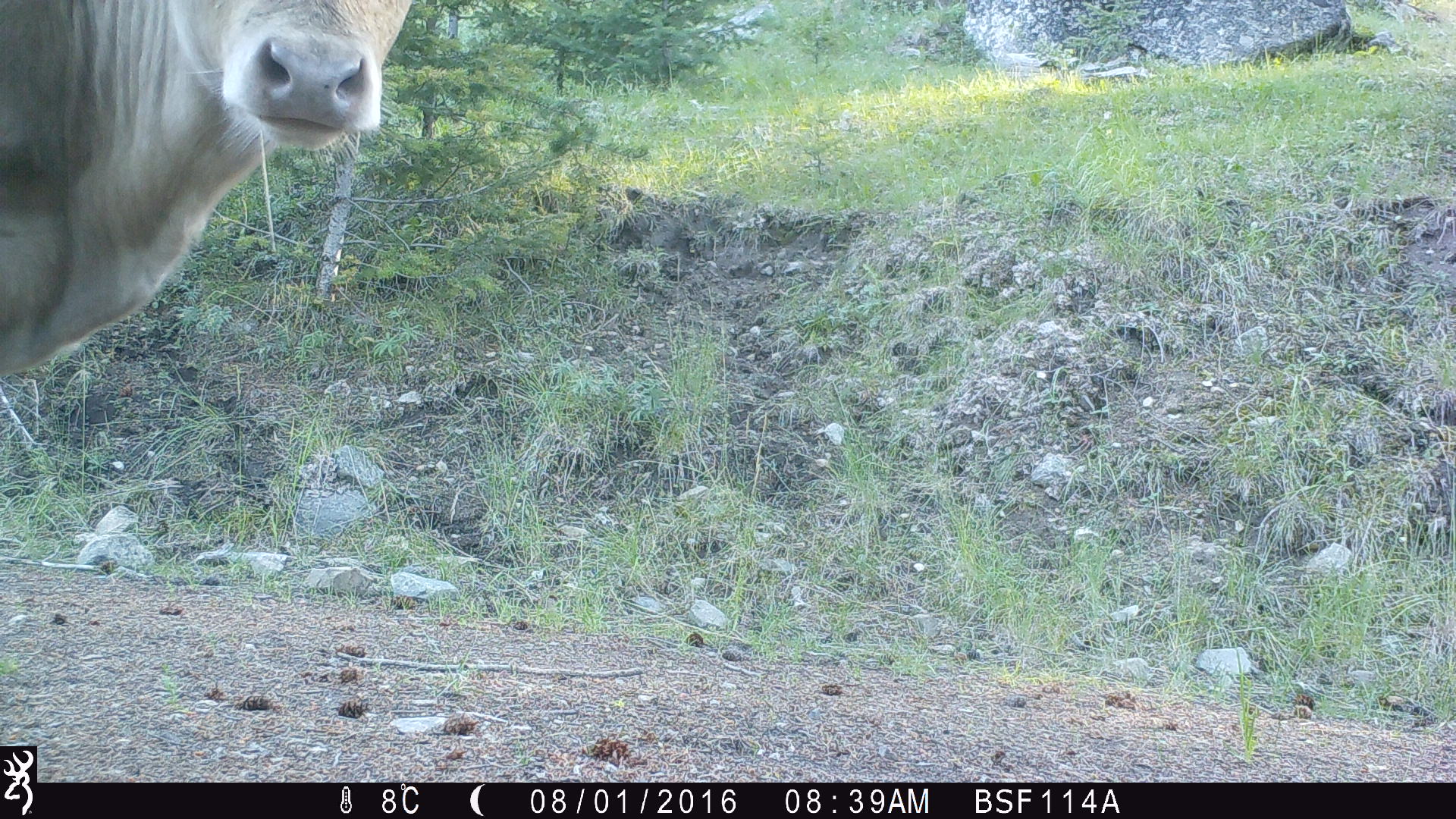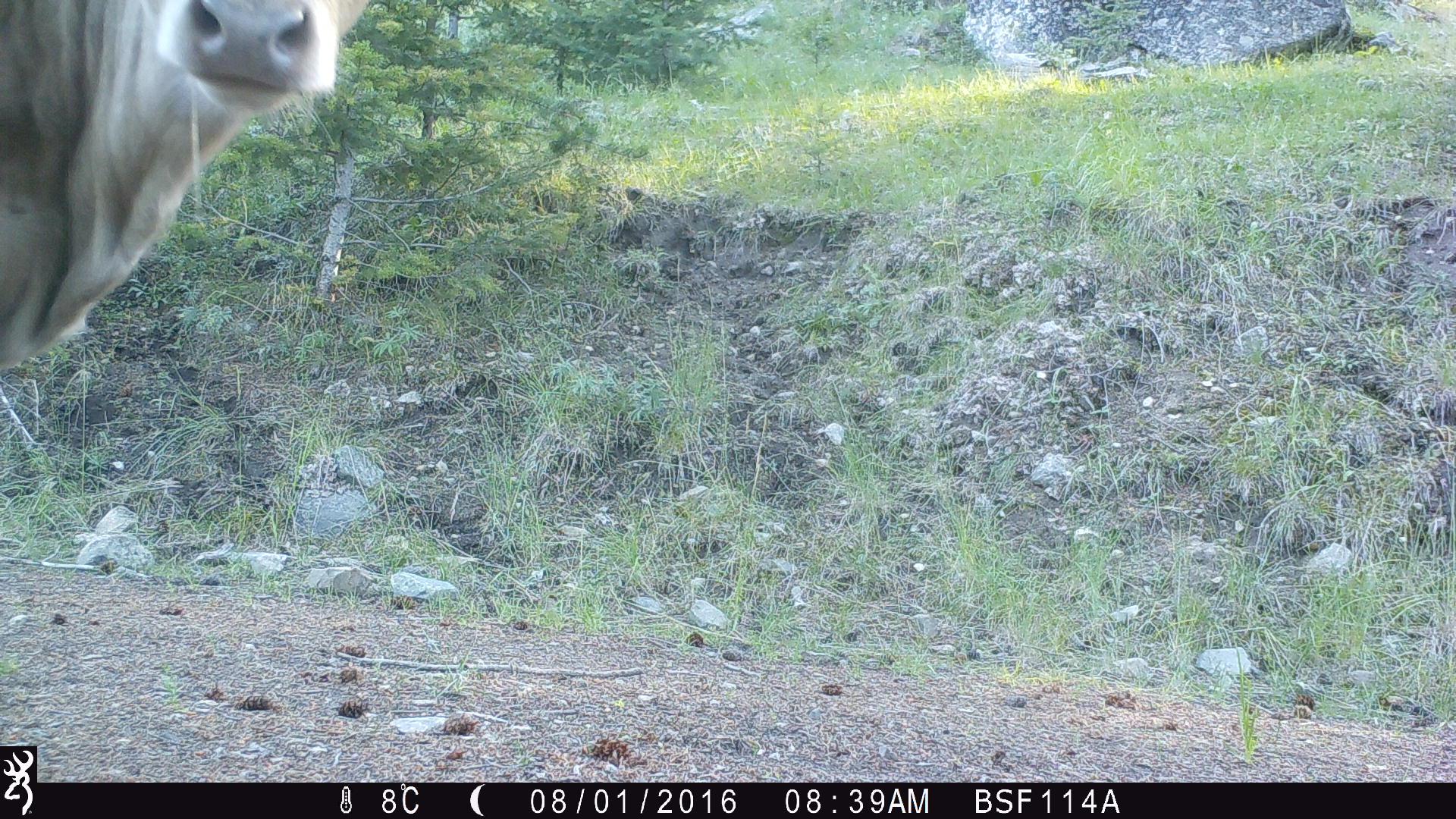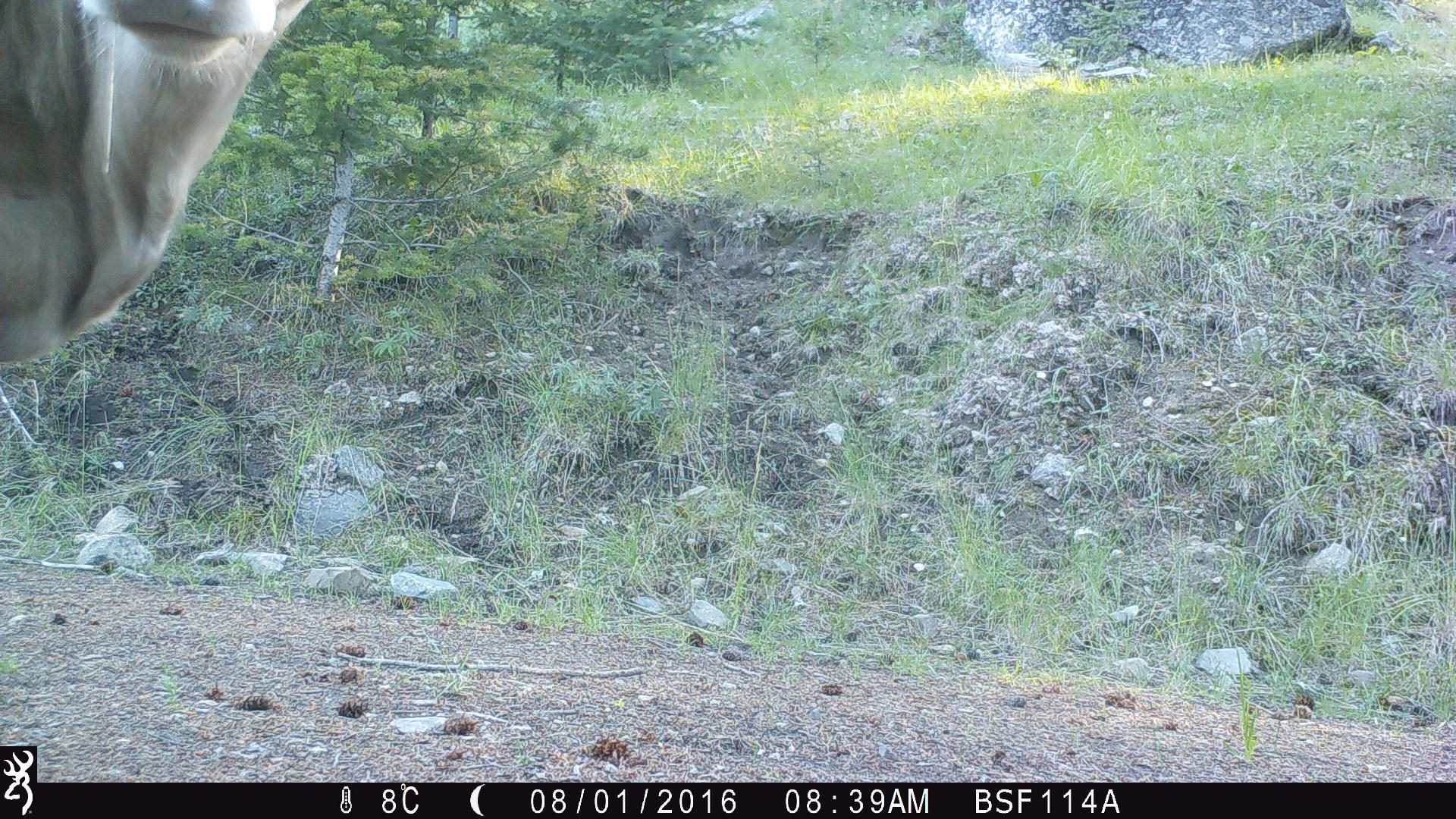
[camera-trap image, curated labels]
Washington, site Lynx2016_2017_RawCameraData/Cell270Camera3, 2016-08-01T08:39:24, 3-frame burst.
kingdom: Animalia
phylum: Chordata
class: Mammalia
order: Artiodactyla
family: Bovidae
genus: Bos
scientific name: Bos taurus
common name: domestic cattle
Domestic cattle (Bos taurus). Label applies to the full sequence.